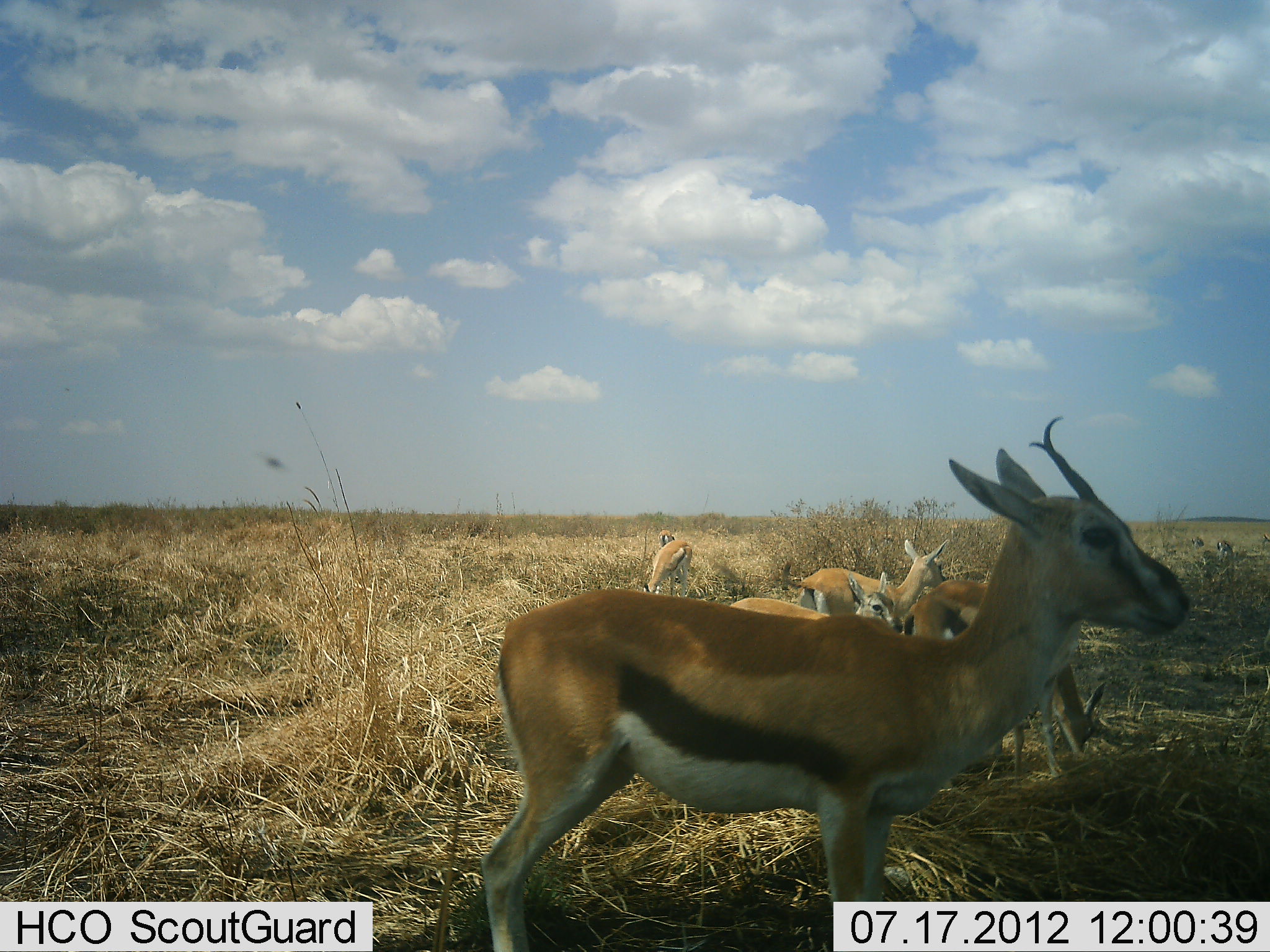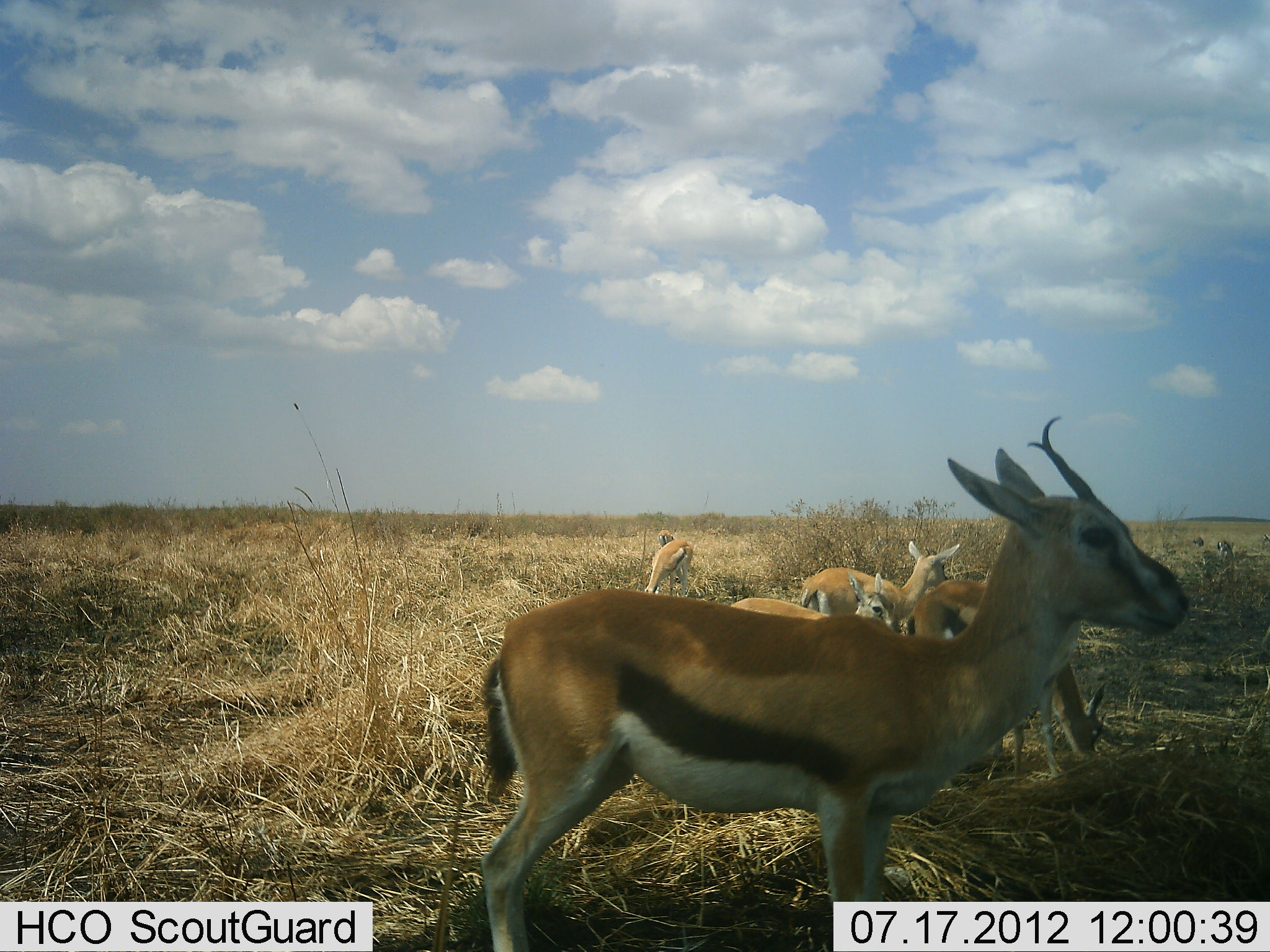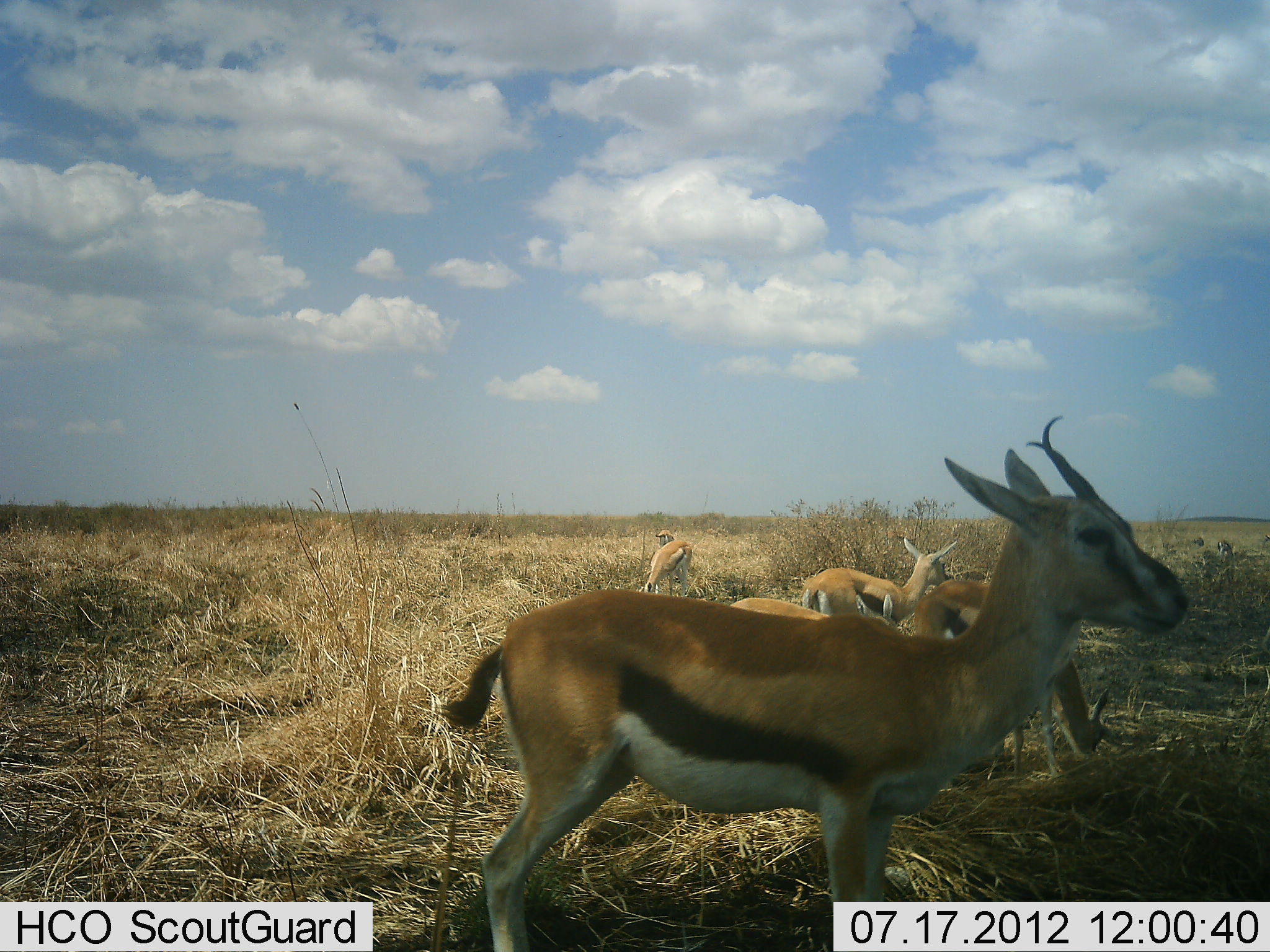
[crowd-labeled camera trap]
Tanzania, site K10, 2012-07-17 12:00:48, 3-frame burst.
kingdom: Animalia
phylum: Chordata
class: Mammalia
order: Artiodactyla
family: Bovidae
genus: Eudorcas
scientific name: Eudorcas thomsonii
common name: thomson's gazelle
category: gazellethomsons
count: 5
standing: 90%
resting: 30%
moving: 0%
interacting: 0%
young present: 60%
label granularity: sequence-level